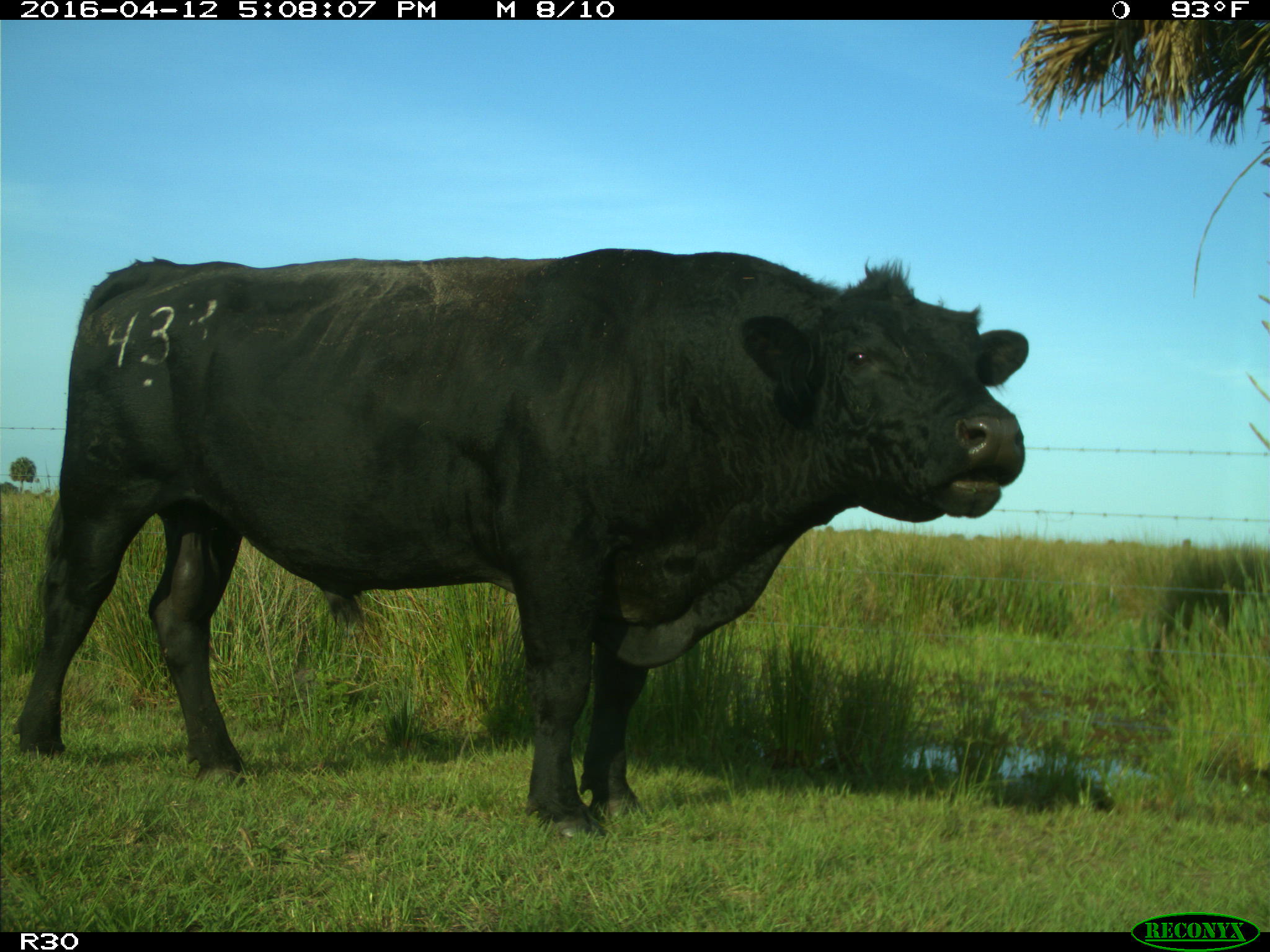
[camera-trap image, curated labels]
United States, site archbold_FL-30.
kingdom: Animalia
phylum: Chordata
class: Mammalia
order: Artiodactyla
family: Bovidae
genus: Bos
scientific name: Bos taurus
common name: domestic cow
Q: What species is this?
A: Bos taurus (domestic cow).